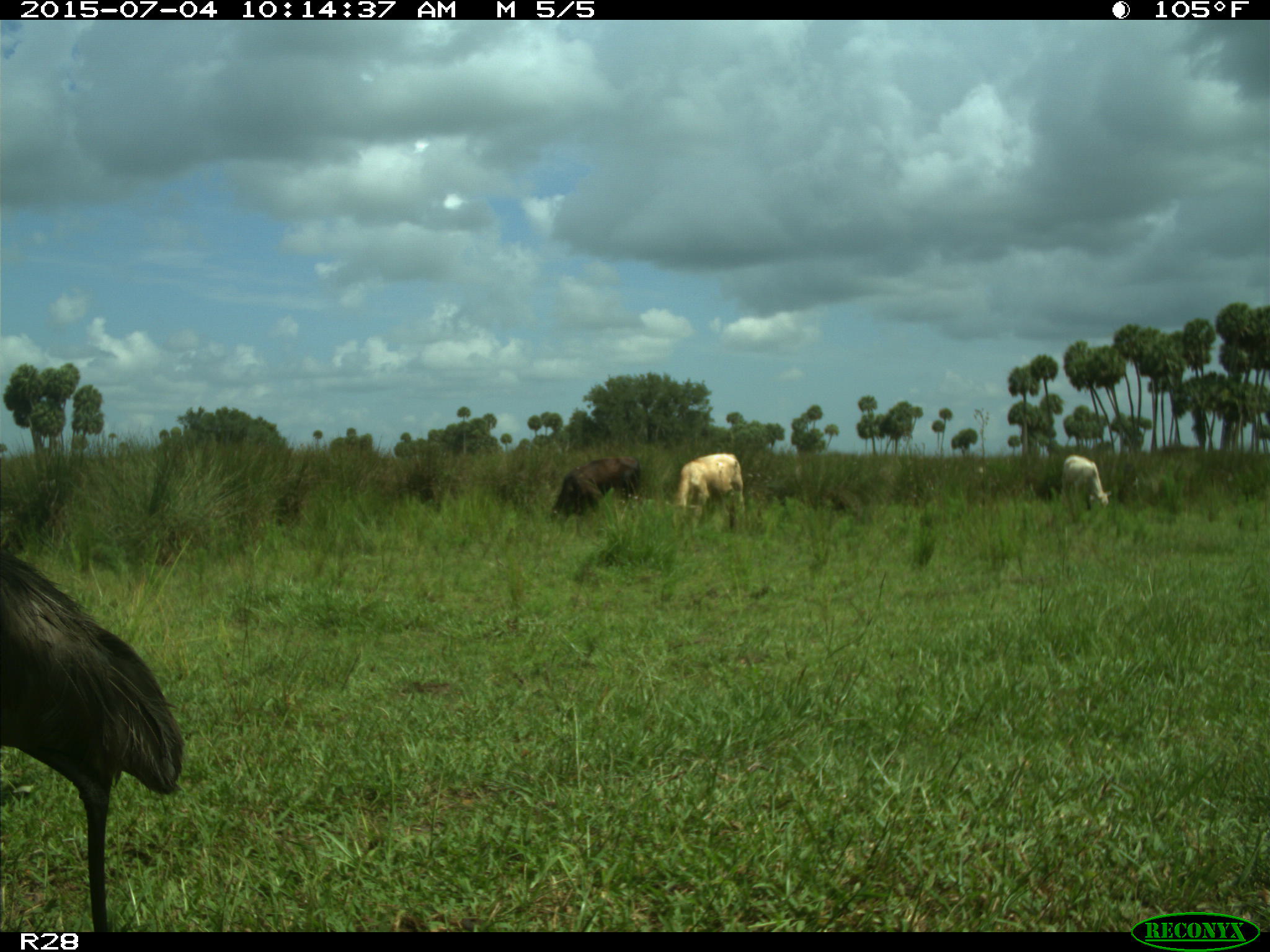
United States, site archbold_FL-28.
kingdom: Animalia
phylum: Chordata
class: Mammalia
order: Artiodactyla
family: Bovidae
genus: Bos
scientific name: Bos taurus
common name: domestic cow